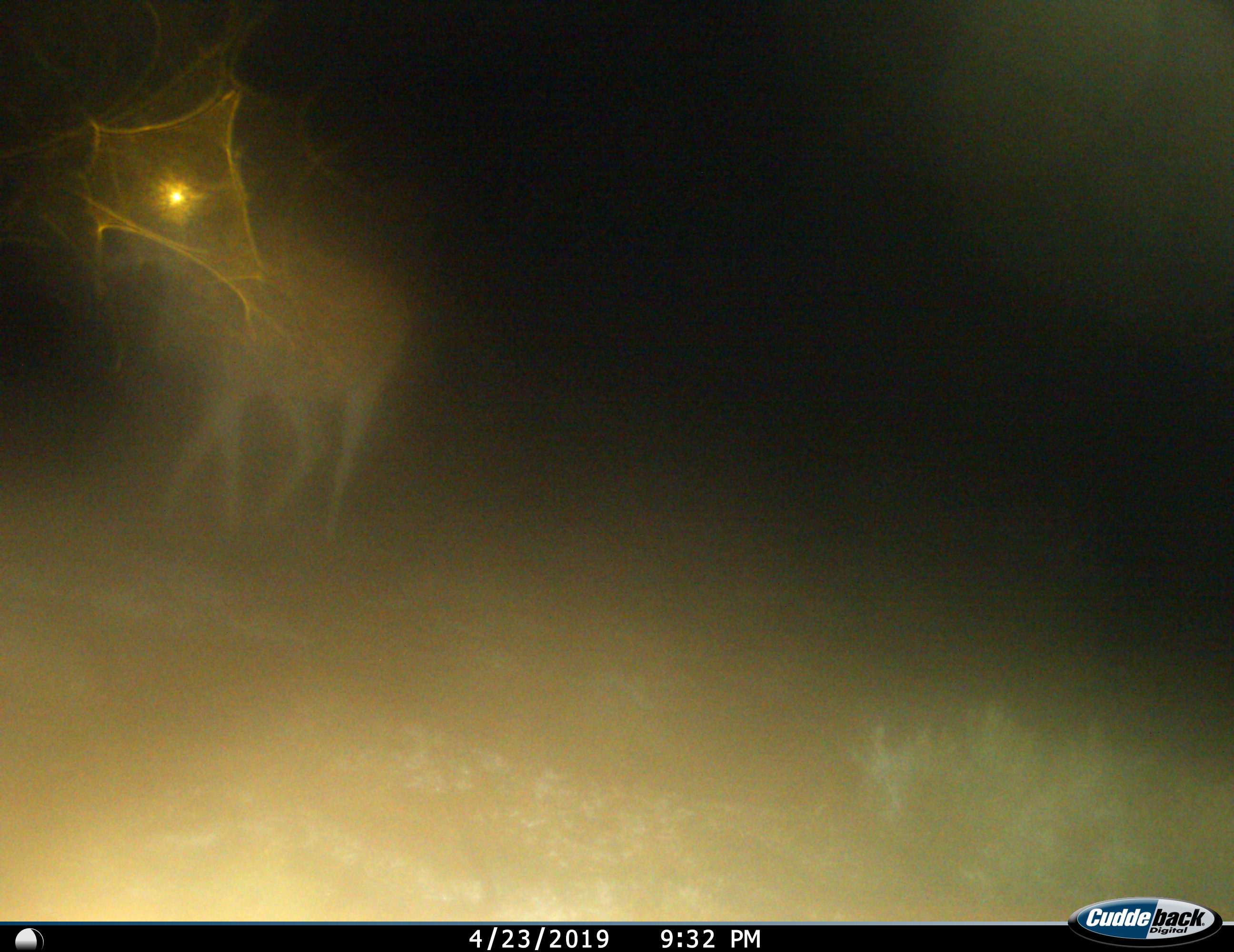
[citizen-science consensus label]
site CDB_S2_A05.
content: unidentified animal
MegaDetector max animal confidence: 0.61